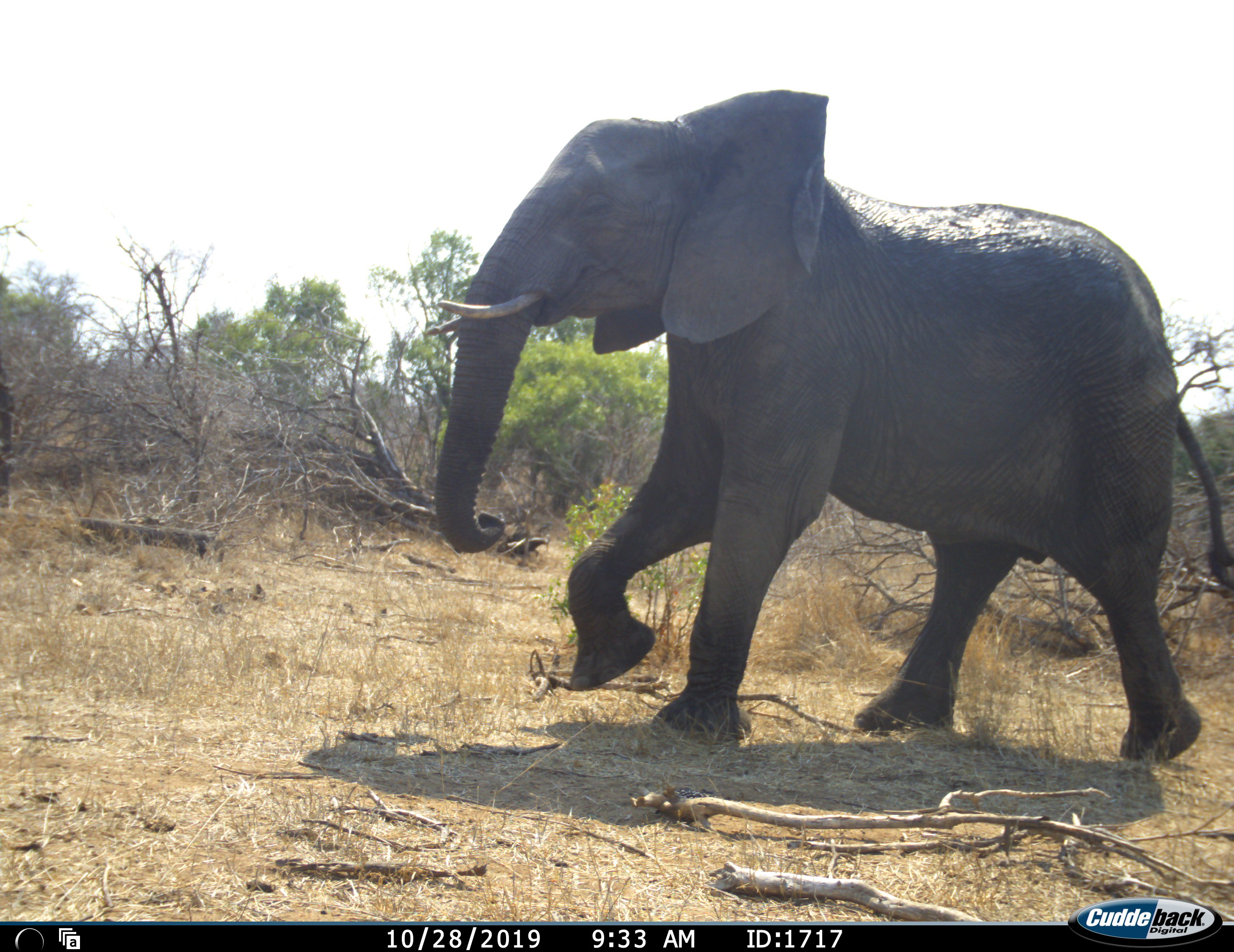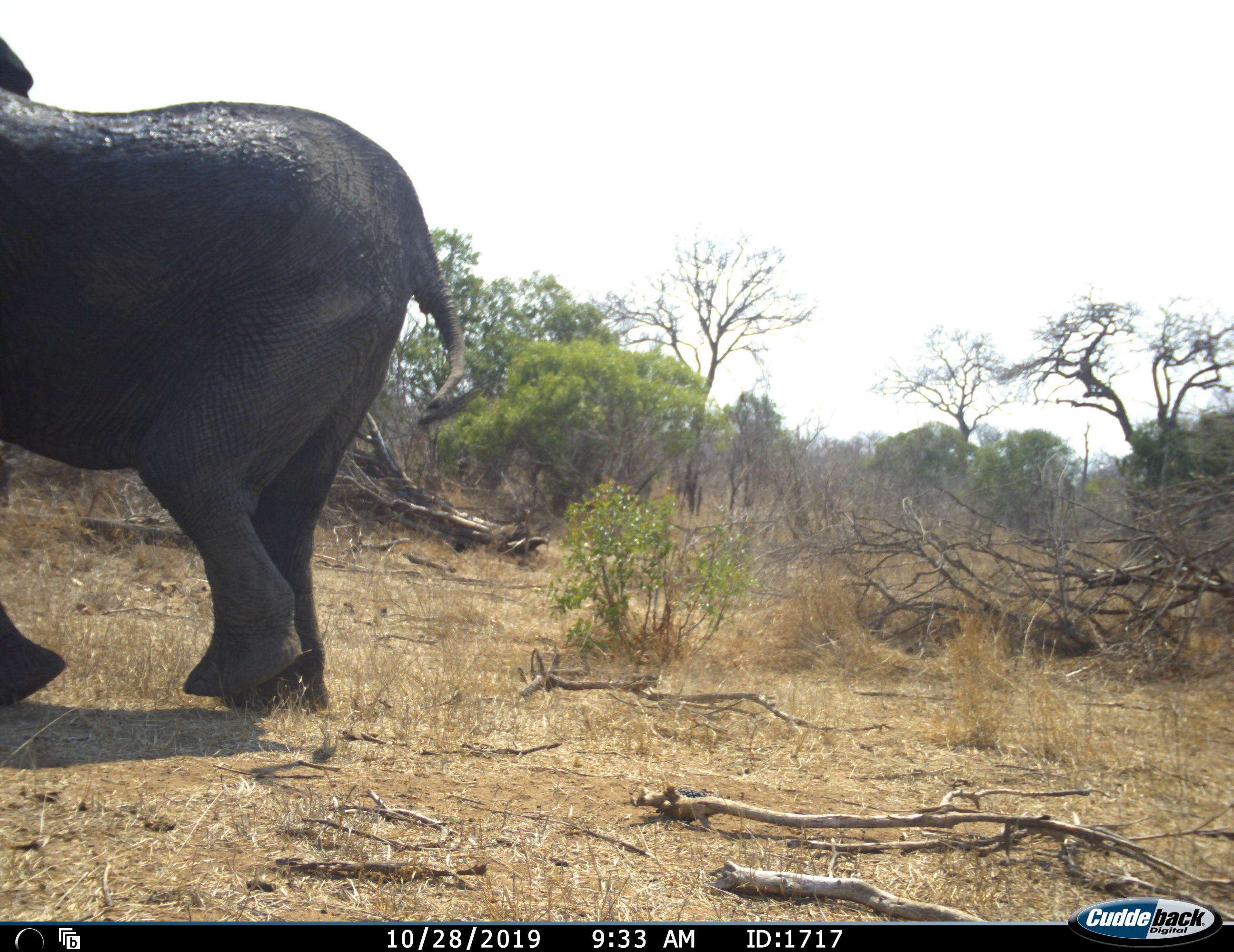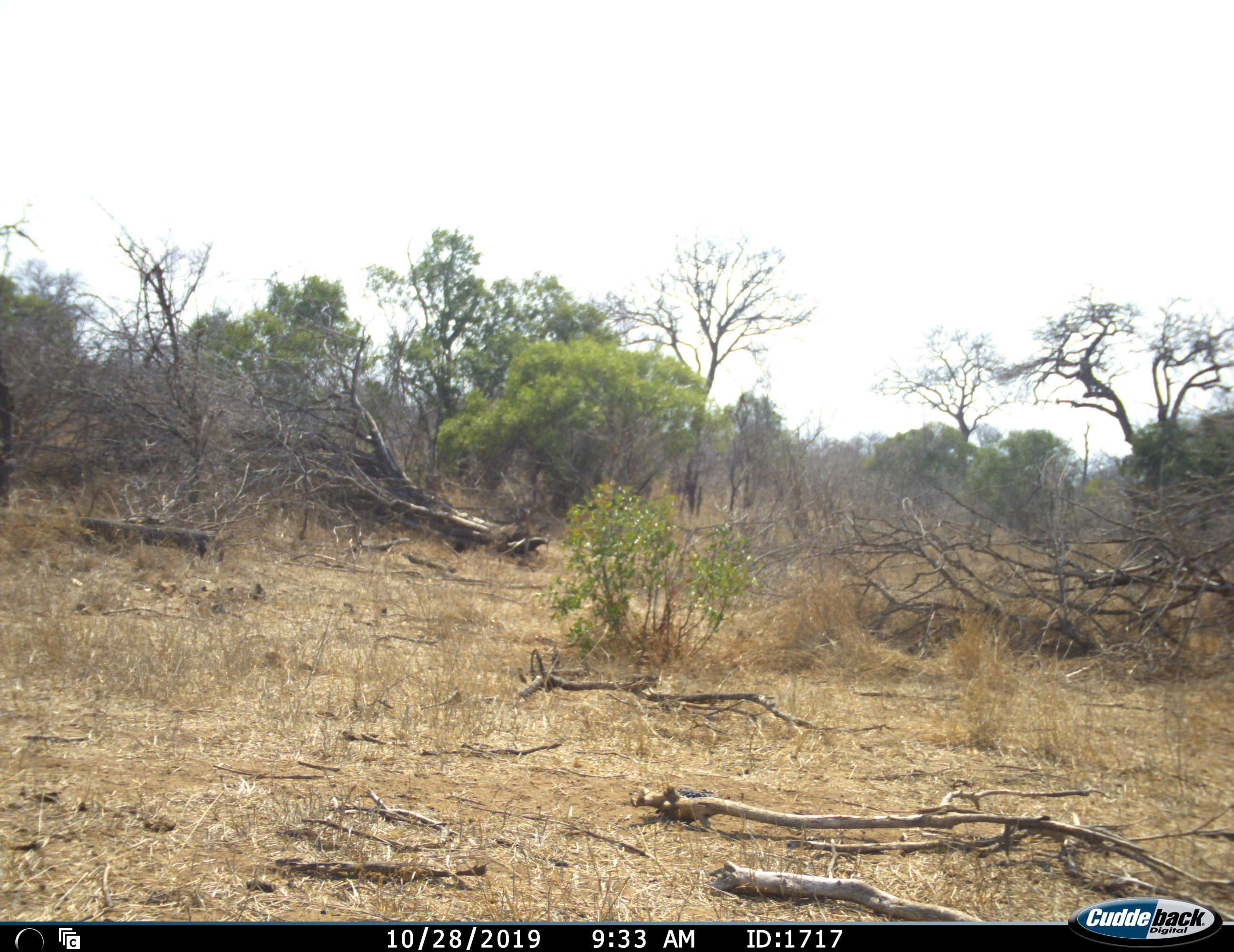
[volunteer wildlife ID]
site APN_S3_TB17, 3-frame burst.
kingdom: Animalia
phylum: Chordata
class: Mammalia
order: Proboscidea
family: Elephantidae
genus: Loxodonta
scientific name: Loxodonta africana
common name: african bush elephant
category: elephant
Elephant (african bush elephant) (Loxodonta africana), count 1. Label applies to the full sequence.